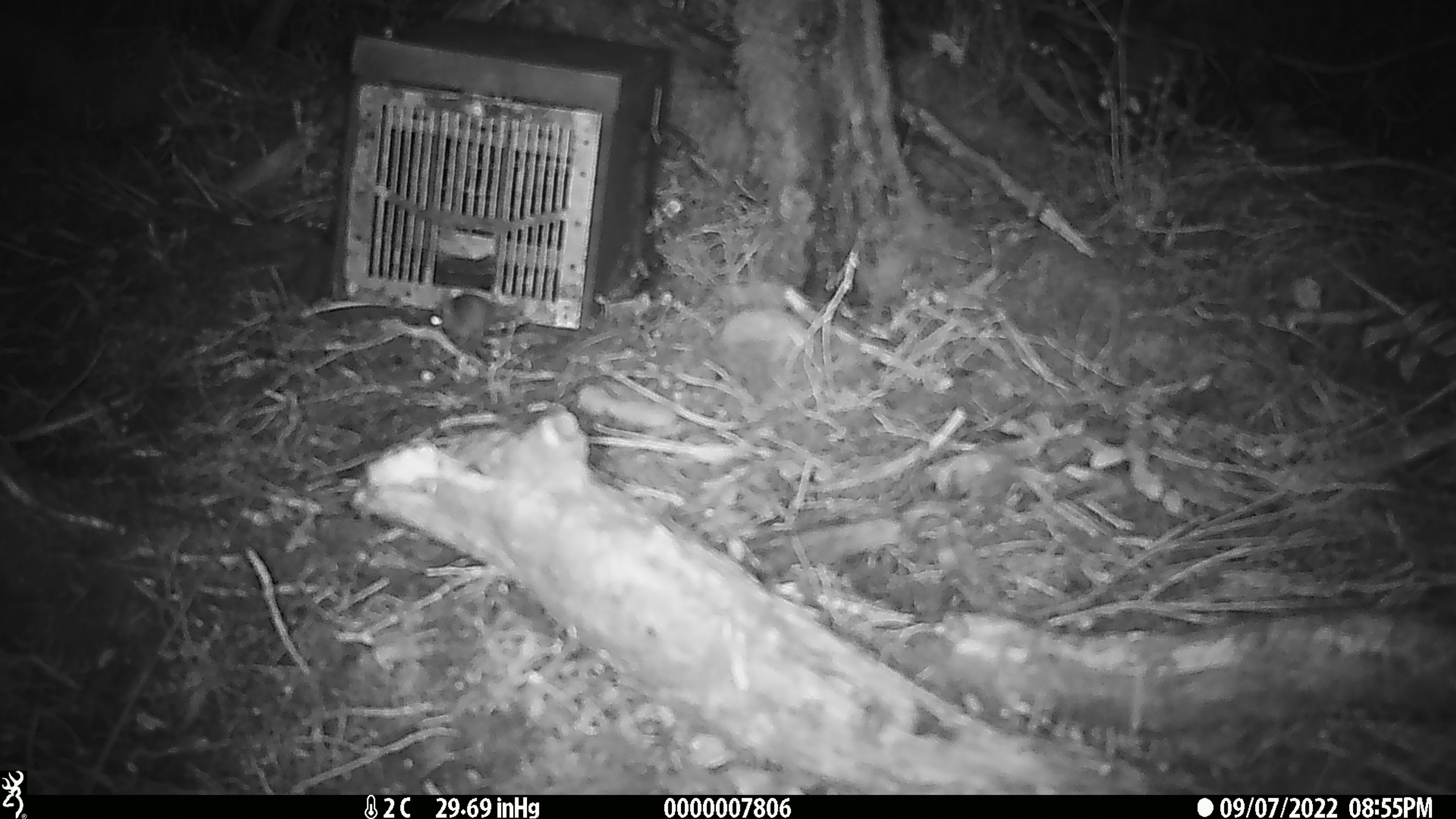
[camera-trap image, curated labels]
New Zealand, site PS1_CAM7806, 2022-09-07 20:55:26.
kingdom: Animalia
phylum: Chordata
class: Mammalia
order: Rodentia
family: Muridae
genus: Mus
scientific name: Mus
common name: mouse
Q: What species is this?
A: Mouse (Mus).